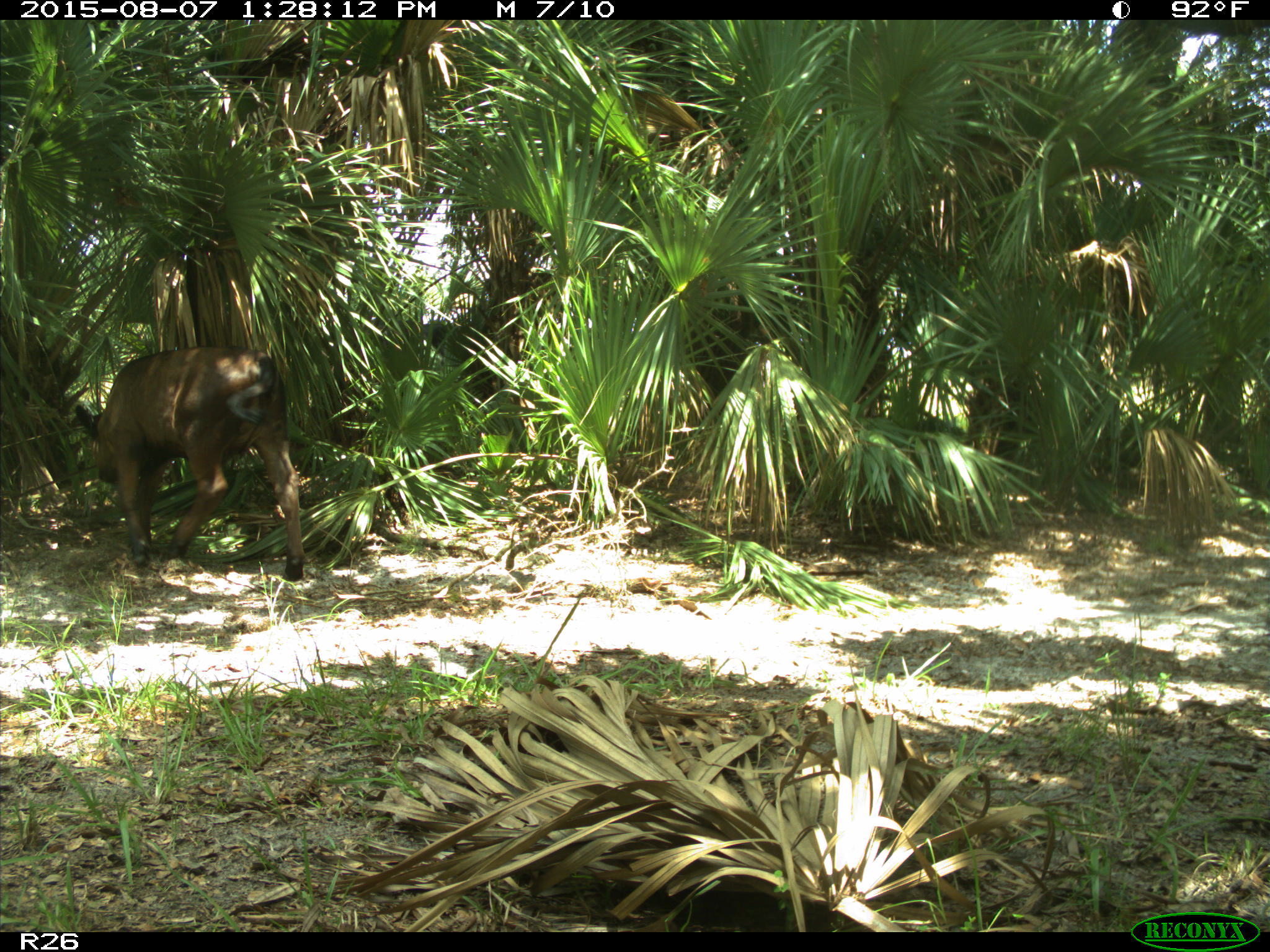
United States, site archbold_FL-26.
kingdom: Animalia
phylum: Chordata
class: Mammalia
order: Artiodactyla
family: Bovidae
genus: Bos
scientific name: Bos taurus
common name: domestic cow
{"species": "Bos taurus (domestic cow)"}